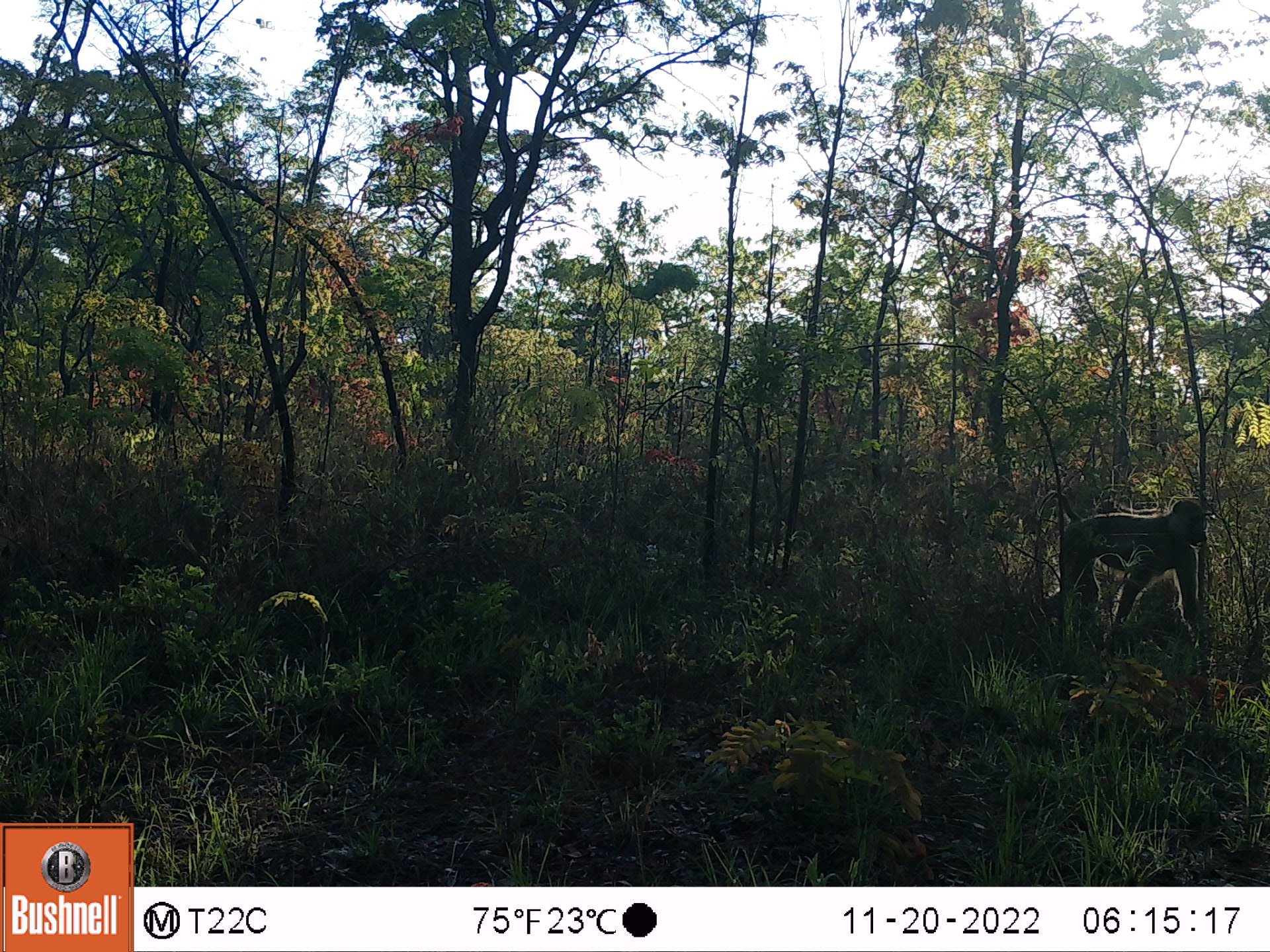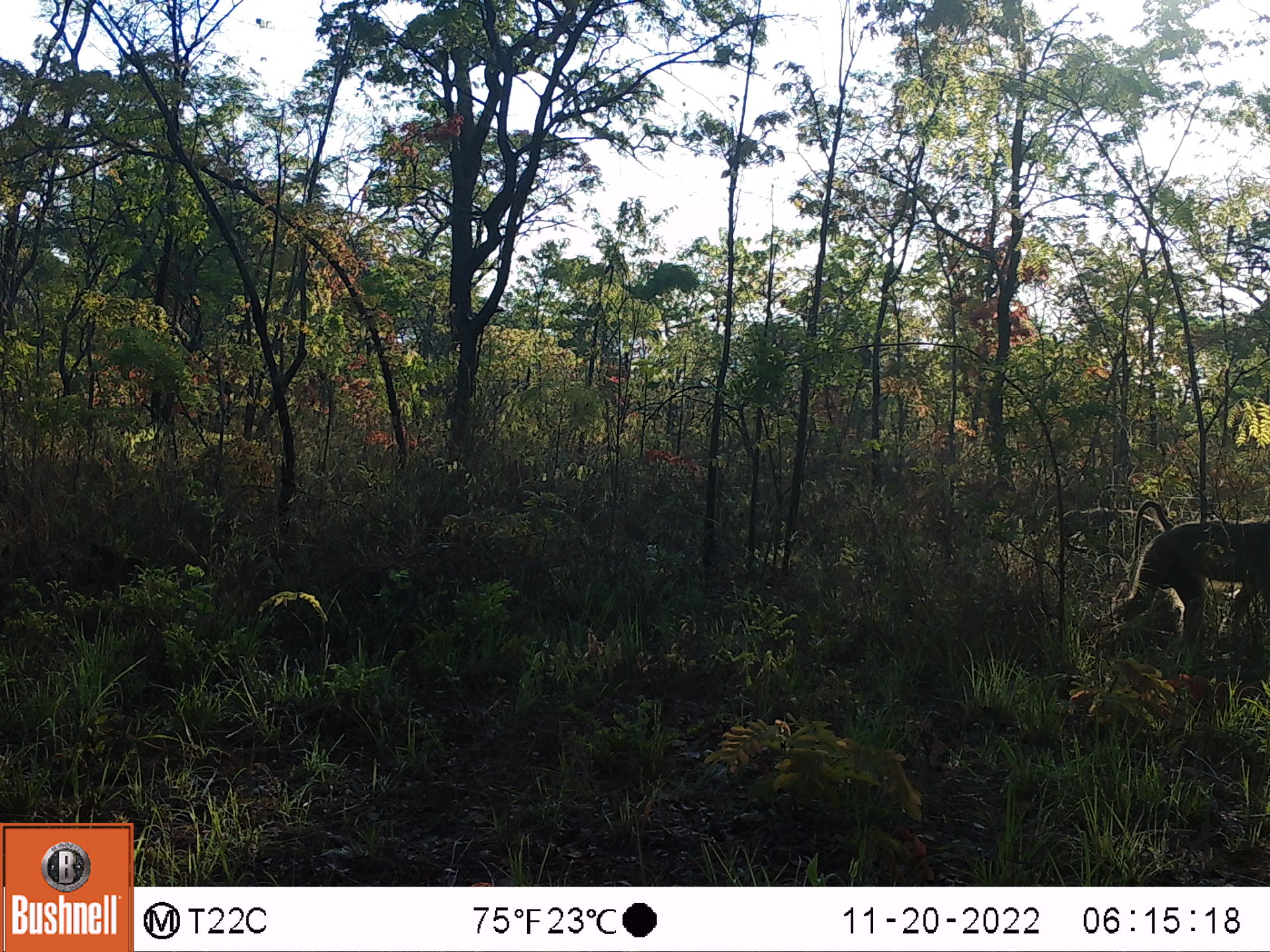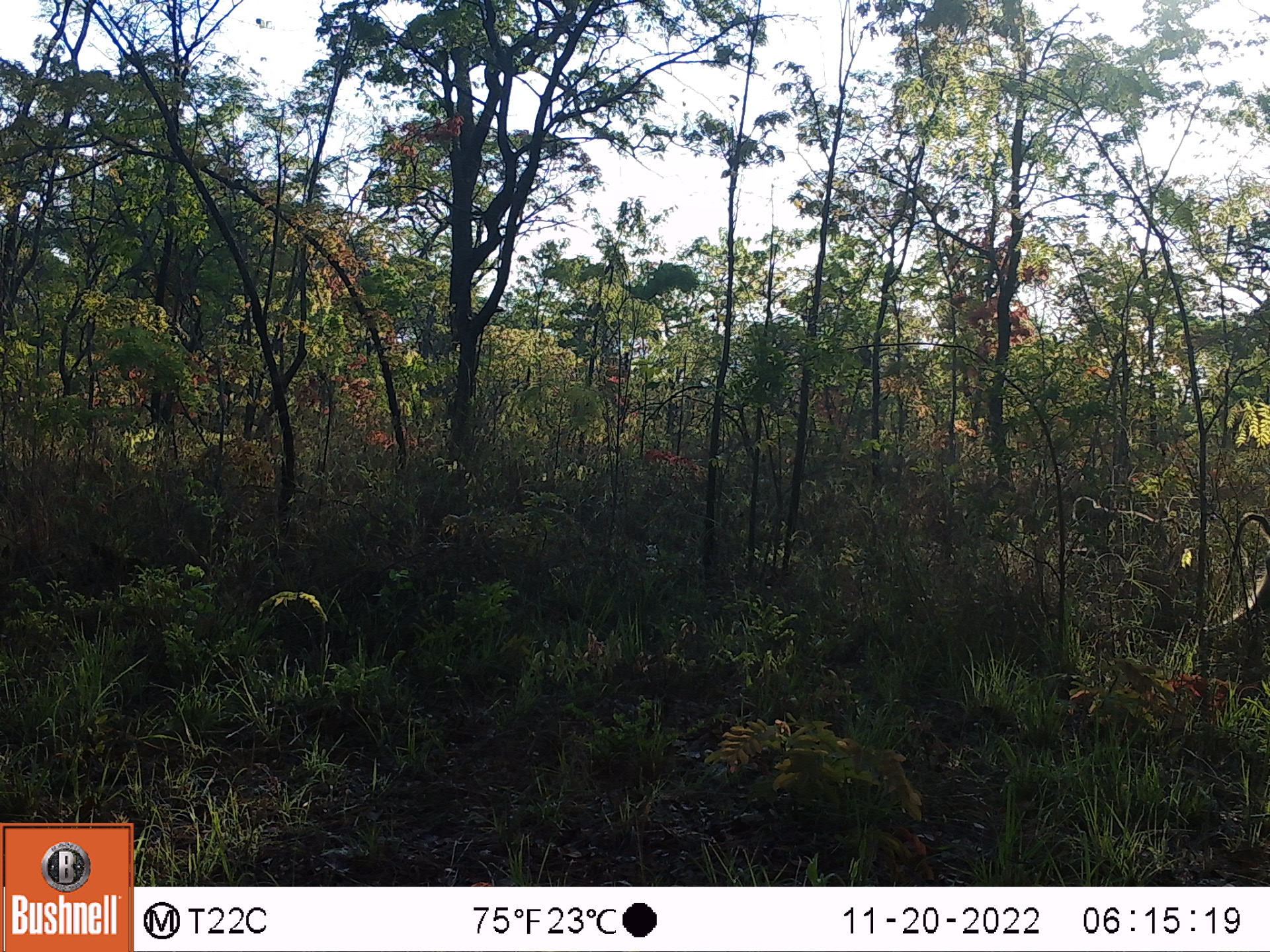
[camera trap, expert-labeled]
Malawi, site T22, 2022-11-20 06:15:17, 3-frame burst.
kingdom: Animalia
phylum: Chordata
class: Mammalia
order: Primates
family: Cercopithecidae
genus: Papio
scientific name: Papio cynocephalus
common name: yellow baboon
Yellow baboon (Papio cynocephalus), count 1.